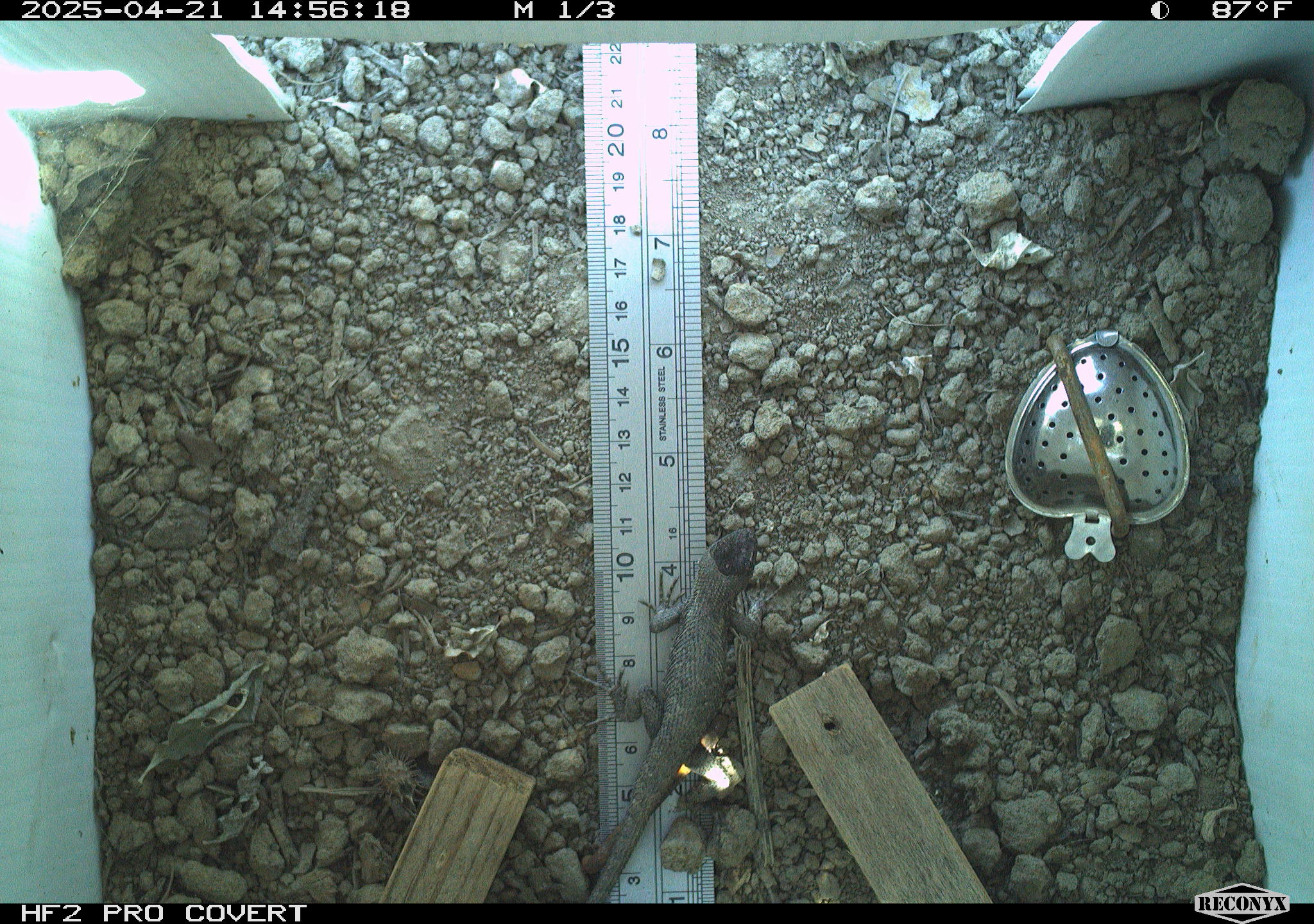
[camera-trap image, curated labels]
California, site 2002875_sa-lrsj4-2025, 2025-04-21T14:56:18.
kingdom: Animalia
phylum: Chordata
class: Reptilia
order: Squamata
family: Phrynosomatidae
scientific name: Phrynosomatidae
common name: north american spiny lizards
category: sceloporus/uta species